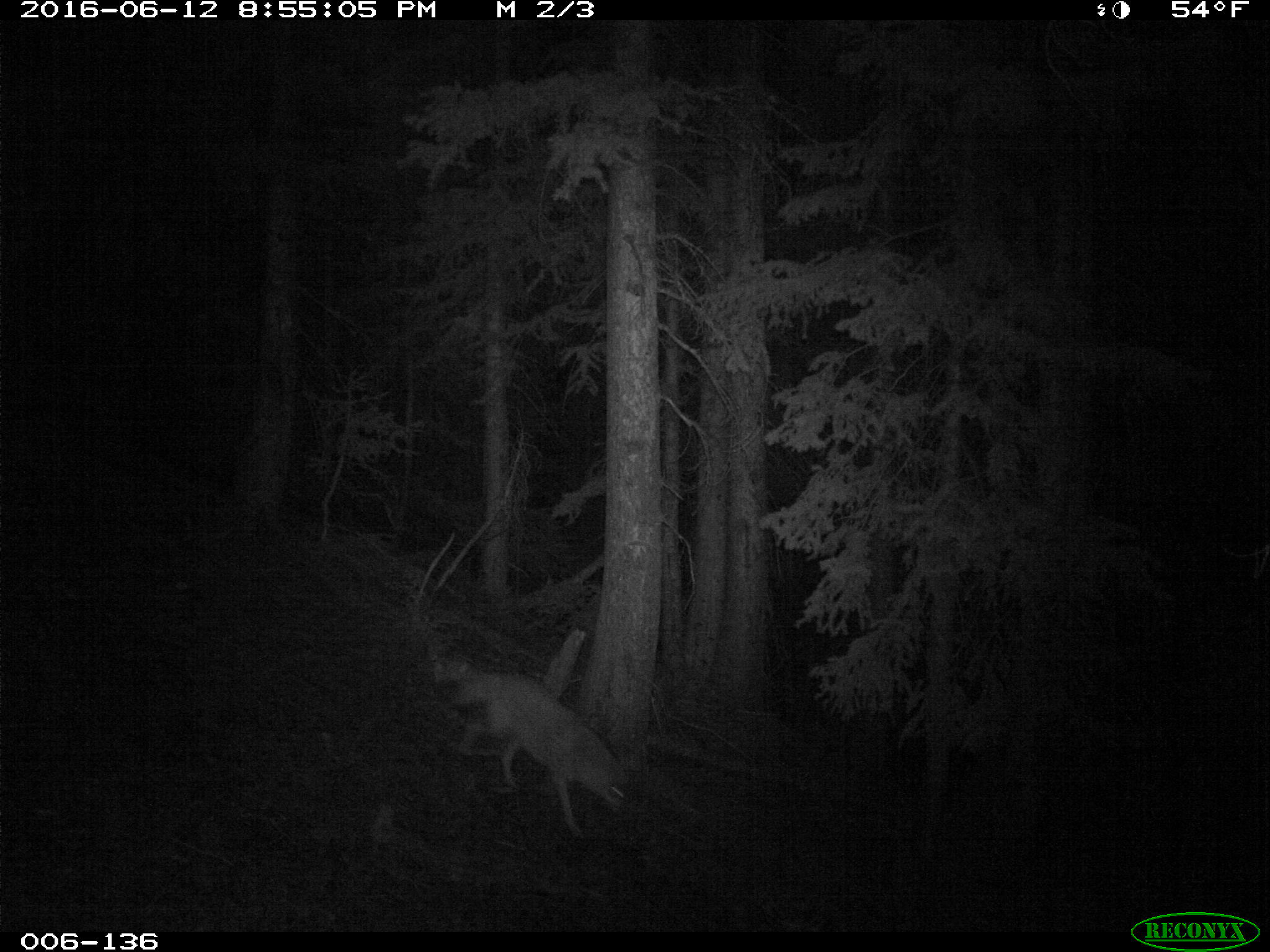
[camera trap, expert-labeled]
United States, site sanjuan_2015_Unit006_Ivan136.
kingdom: Animalia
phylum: Chordata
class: Mammalia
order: Carnivora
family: Canidae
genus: Canis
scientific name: Canis latrans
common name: coyote